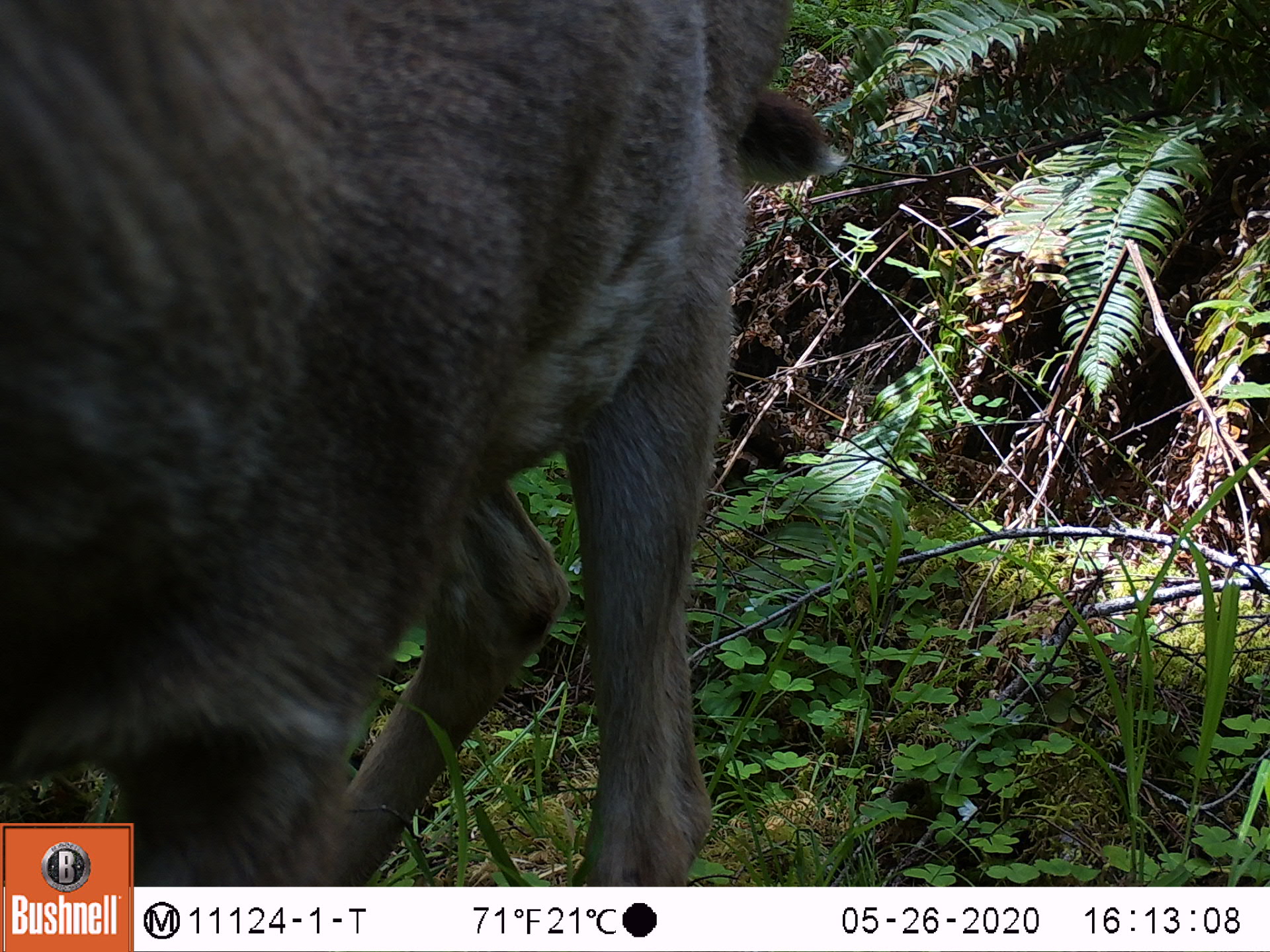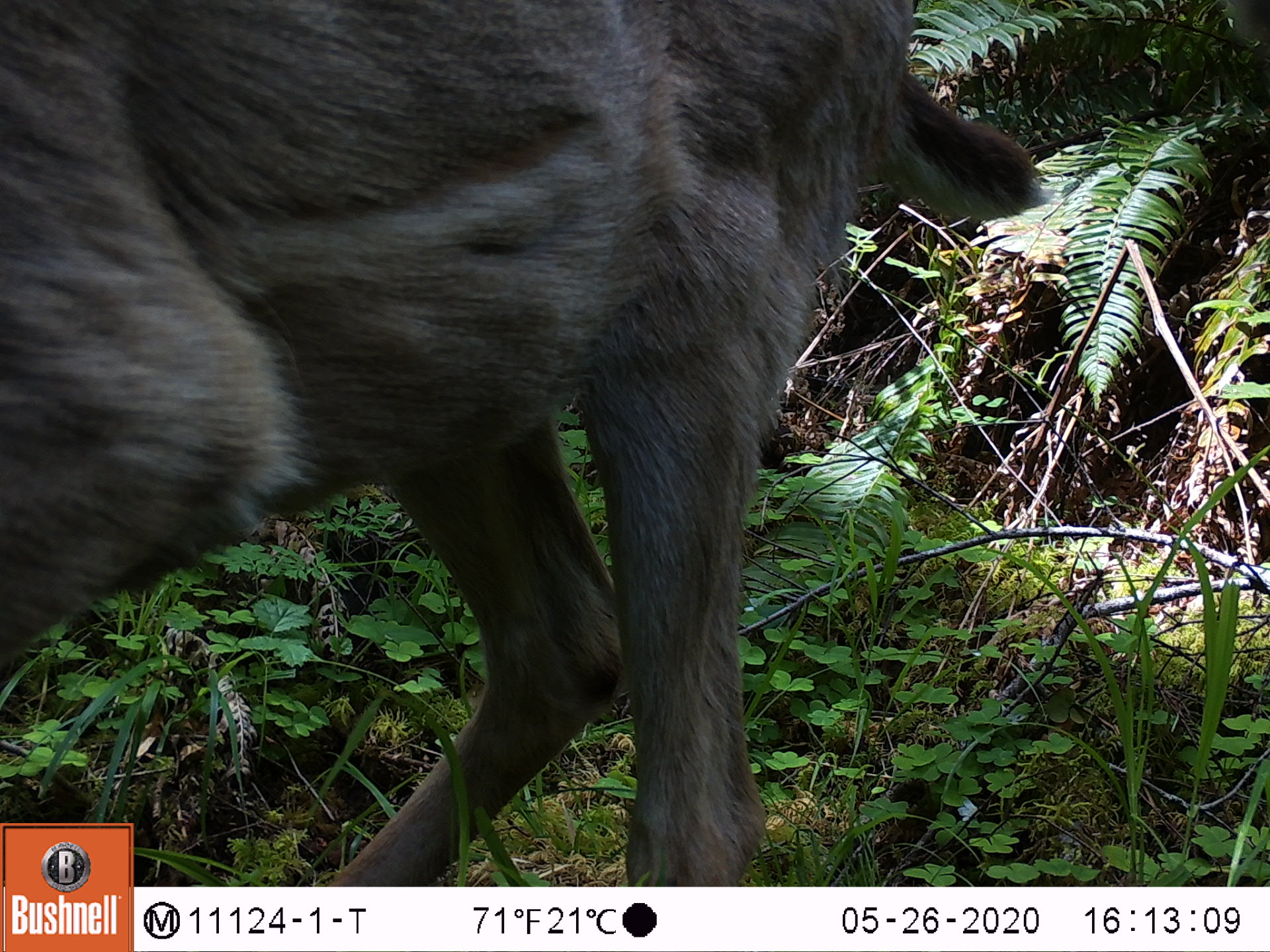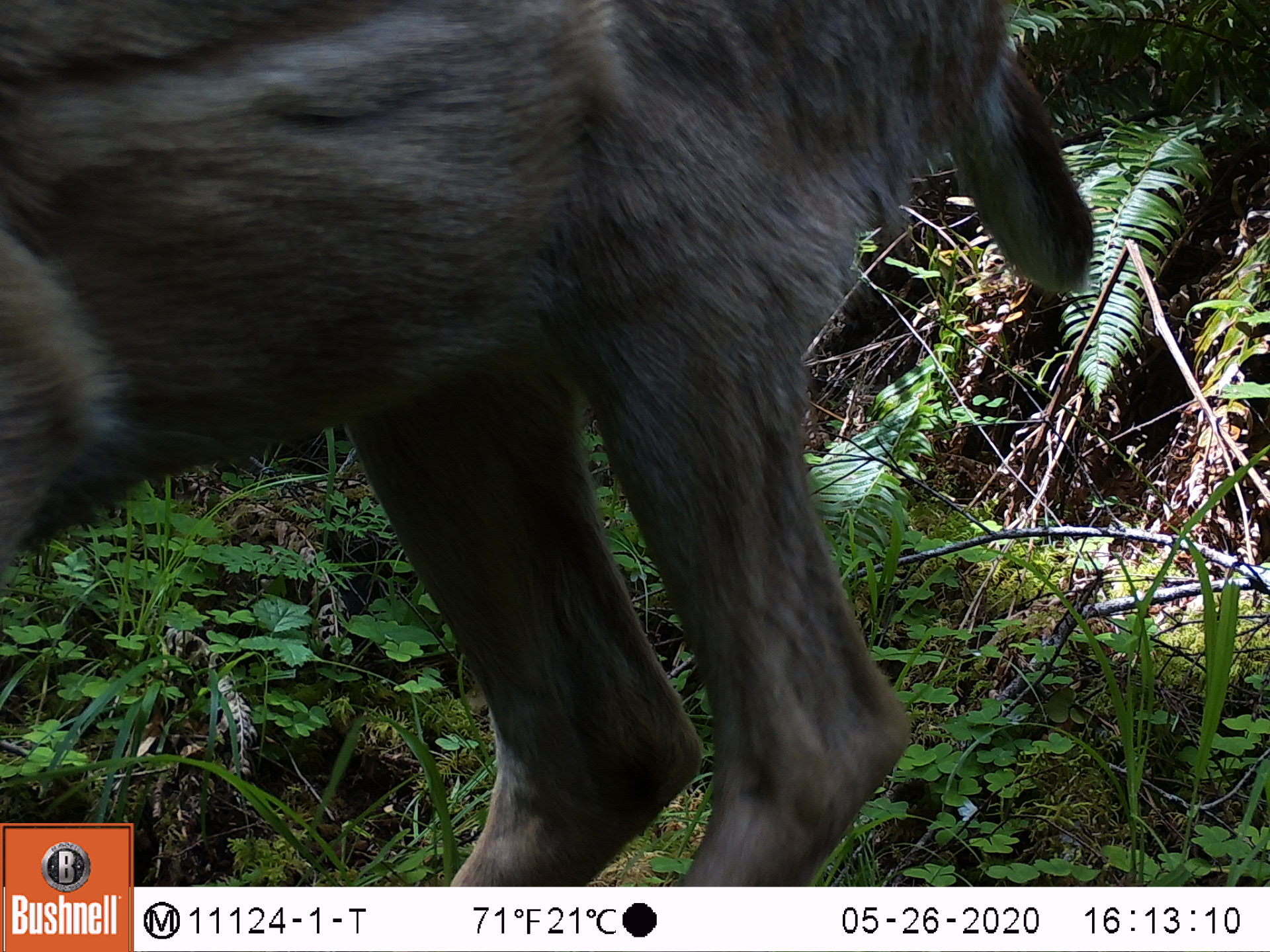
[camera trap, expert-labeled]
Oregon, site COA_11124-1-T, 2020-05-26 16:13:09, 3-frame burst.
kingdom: Animalia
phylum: Chordata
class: Mammalia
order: Artiodactyla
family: Cervidae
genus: Odocoileus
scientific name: Odocoileus hemionus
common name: black-tailed deer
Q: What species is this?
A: Black-tailed deer (Odocoileus hemionus).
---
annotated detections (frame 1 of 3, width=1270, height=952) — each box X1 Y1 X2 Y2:
black-tailed deer: 128 0 867 878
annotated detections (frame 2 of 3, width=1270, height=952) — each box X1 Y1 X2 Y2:
black-tailed deer: 5 0 1048 816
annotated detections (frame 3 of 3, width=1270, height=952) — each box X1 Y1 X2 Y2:
black-tailed deer: 9 0 1103 812